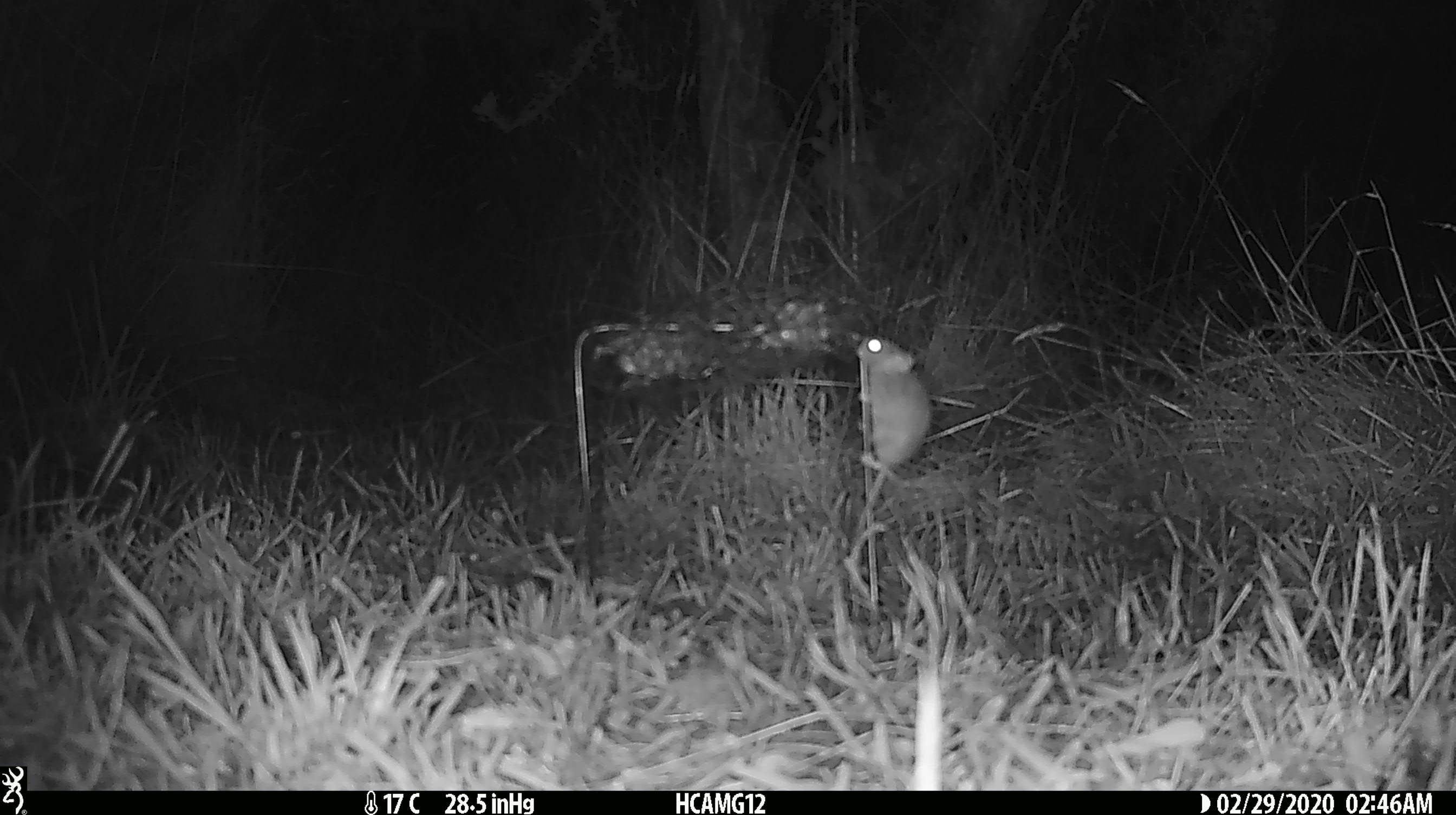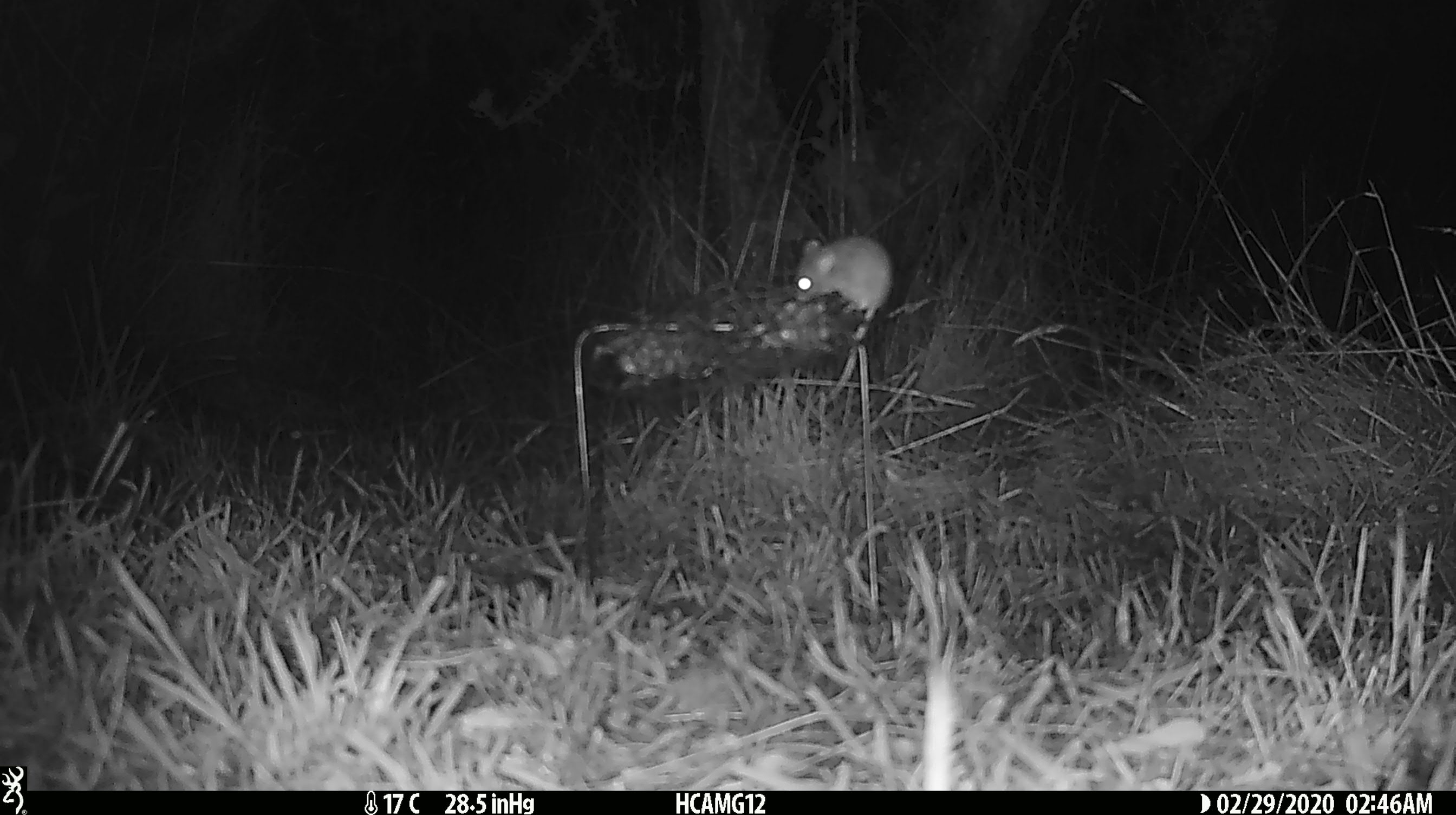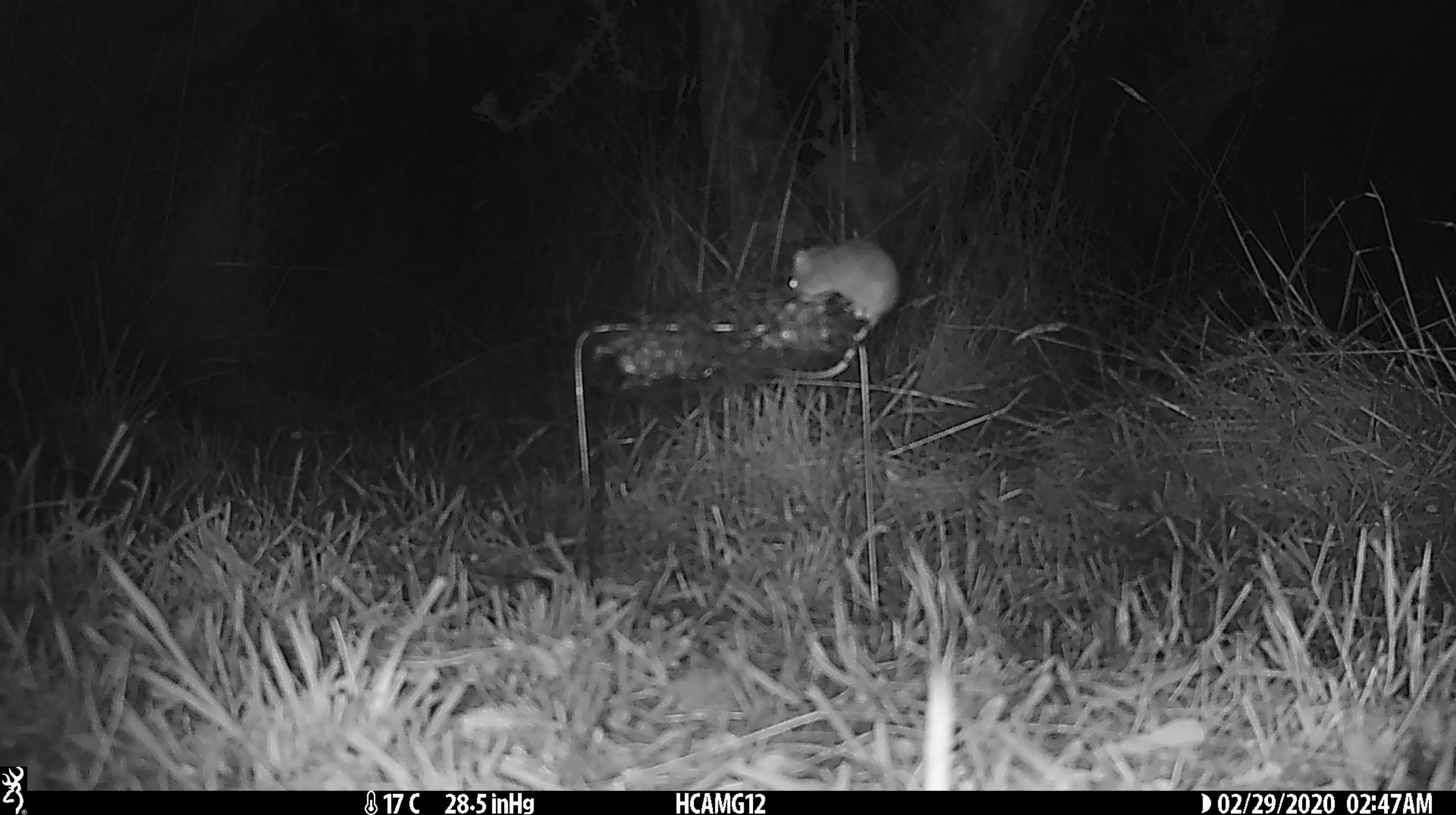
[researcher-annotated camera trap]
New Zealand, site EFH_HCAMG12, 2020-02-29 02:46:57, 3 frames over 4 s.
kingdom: Animalia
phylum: Chordata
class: Mammalia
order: Rodentia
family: Muridae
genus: Mus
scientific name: Mus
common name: mouse